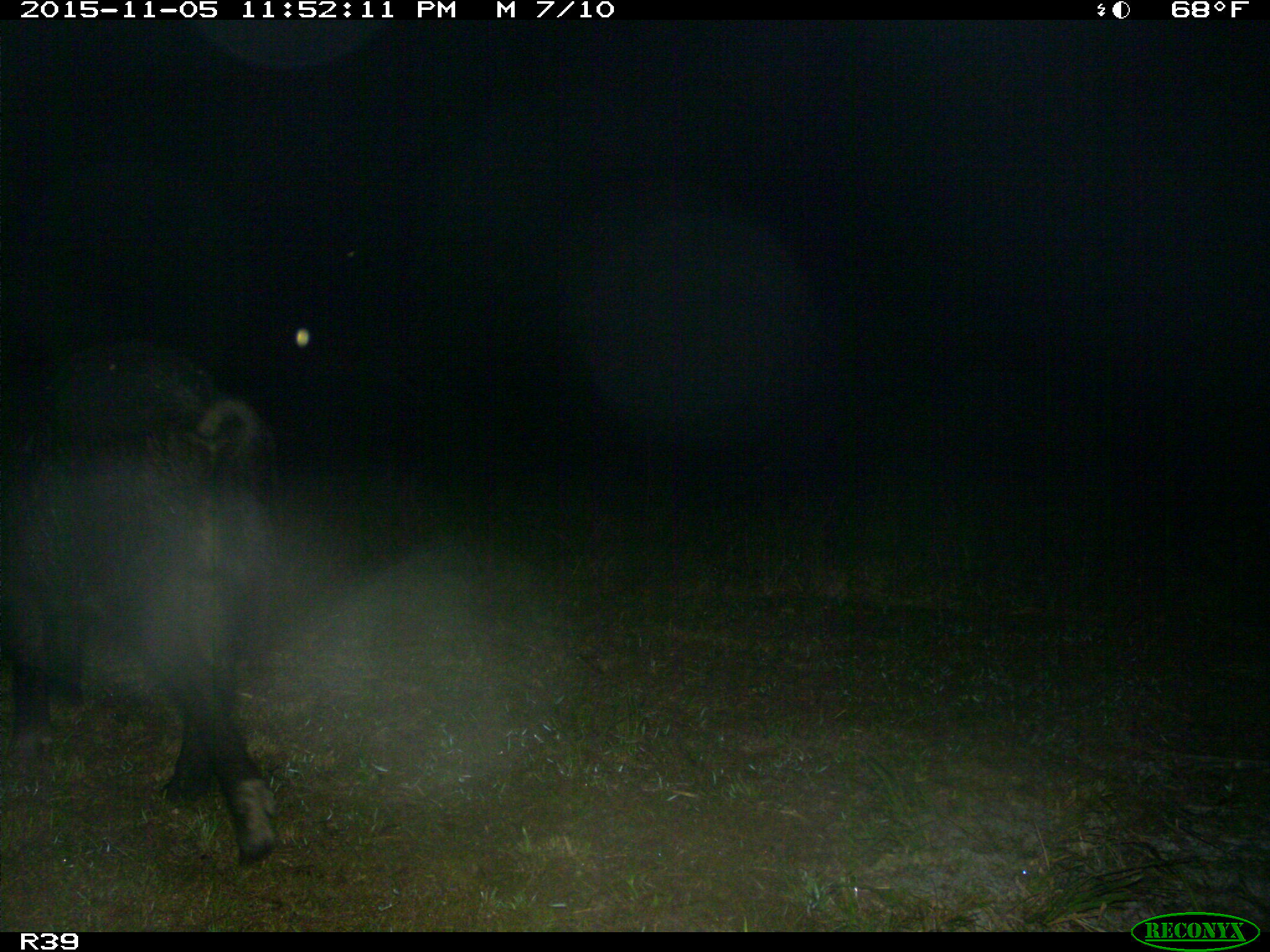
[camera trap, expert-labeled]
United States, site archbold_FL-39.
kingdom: Animalia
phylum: Chordata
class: Mammalia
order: Artiodactyla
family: Suidae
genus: Sus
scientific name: Sus scrofa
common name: wild boar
Sus scrofa (wild boar).